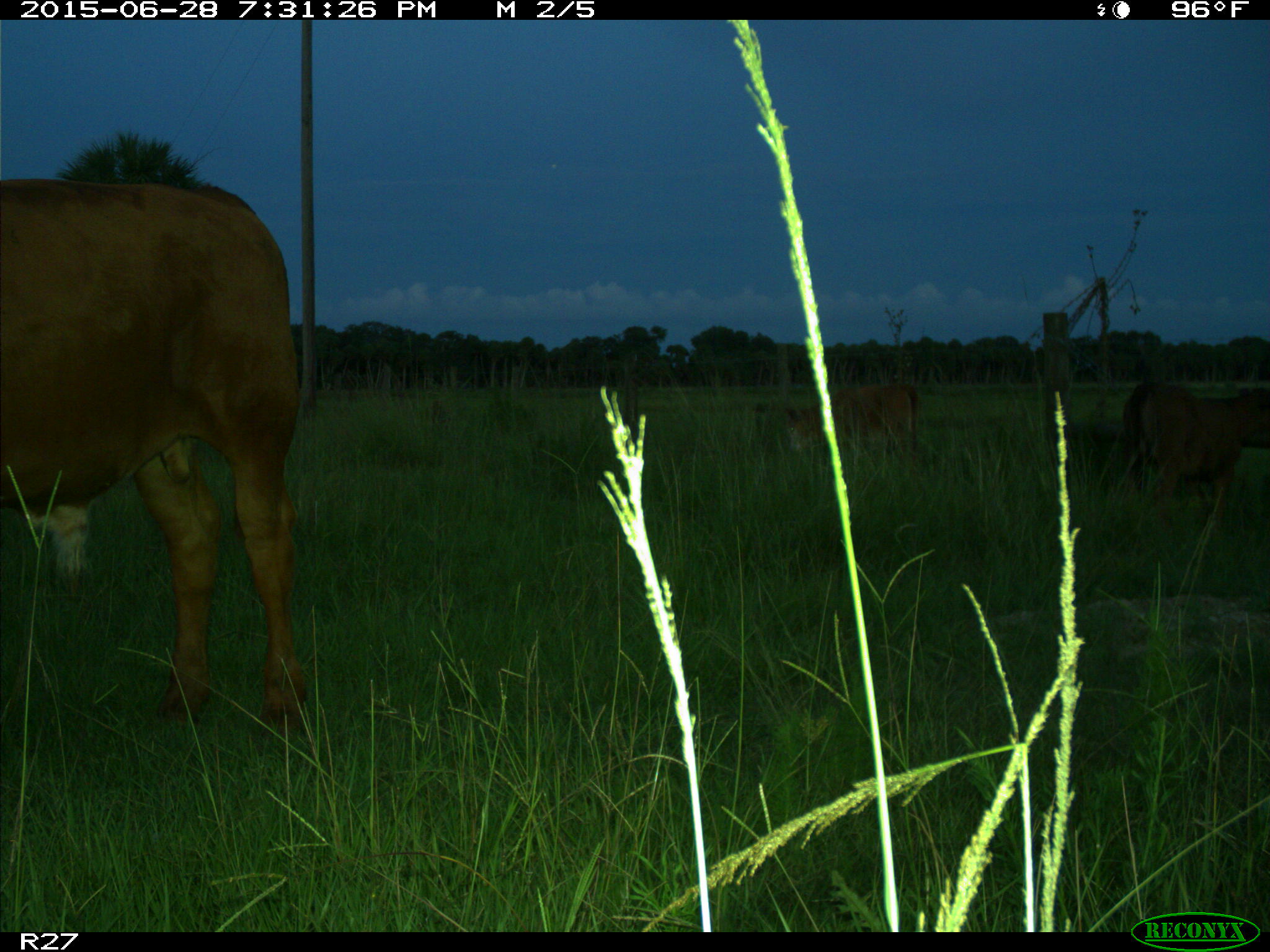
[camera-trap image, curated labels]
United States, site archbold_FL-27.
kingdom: Animalia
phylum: Chordata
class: Mammalia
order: Artiodactyla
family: Bovidae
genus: Bos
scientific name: Bos taurus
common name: domestic cow